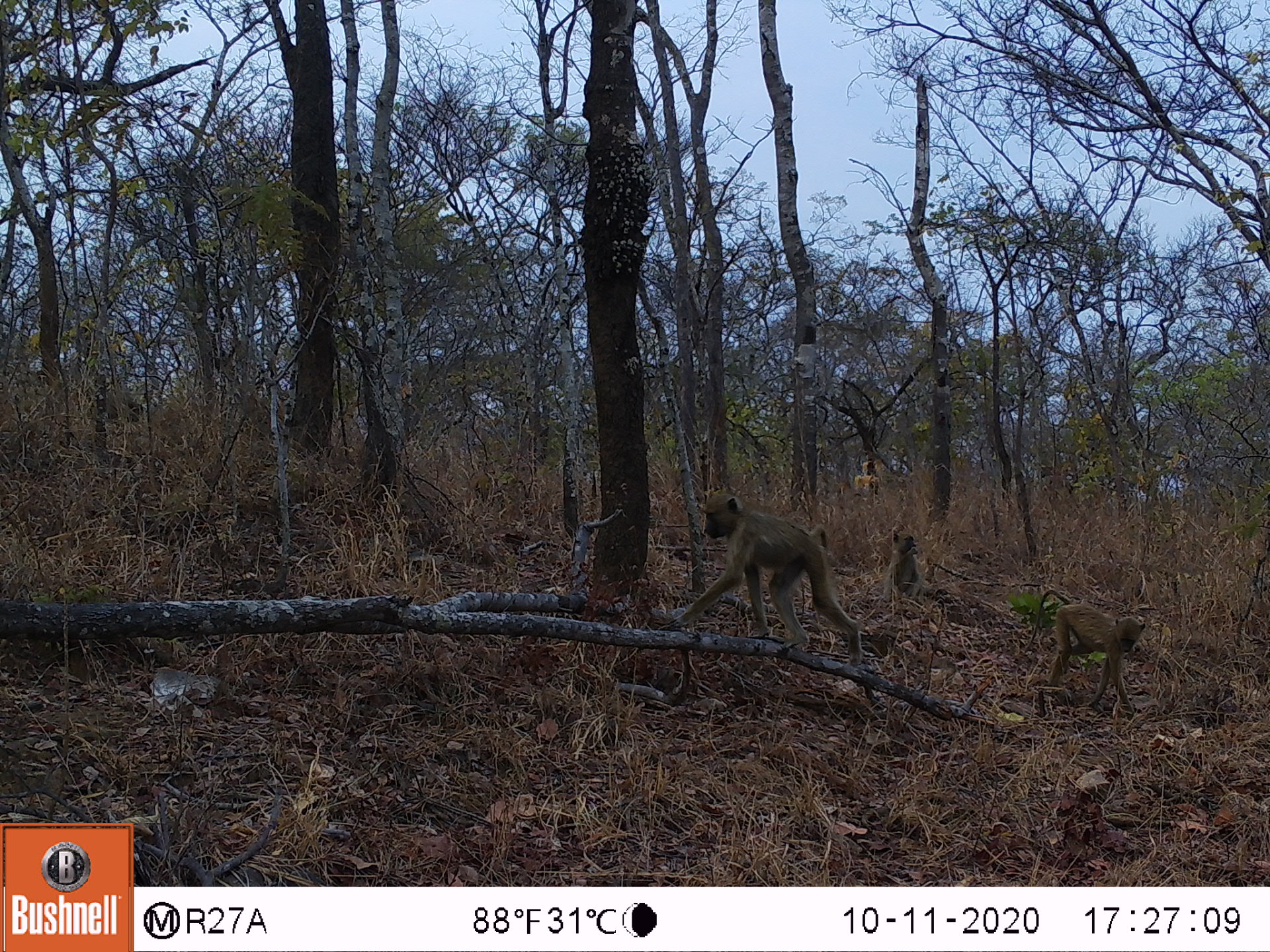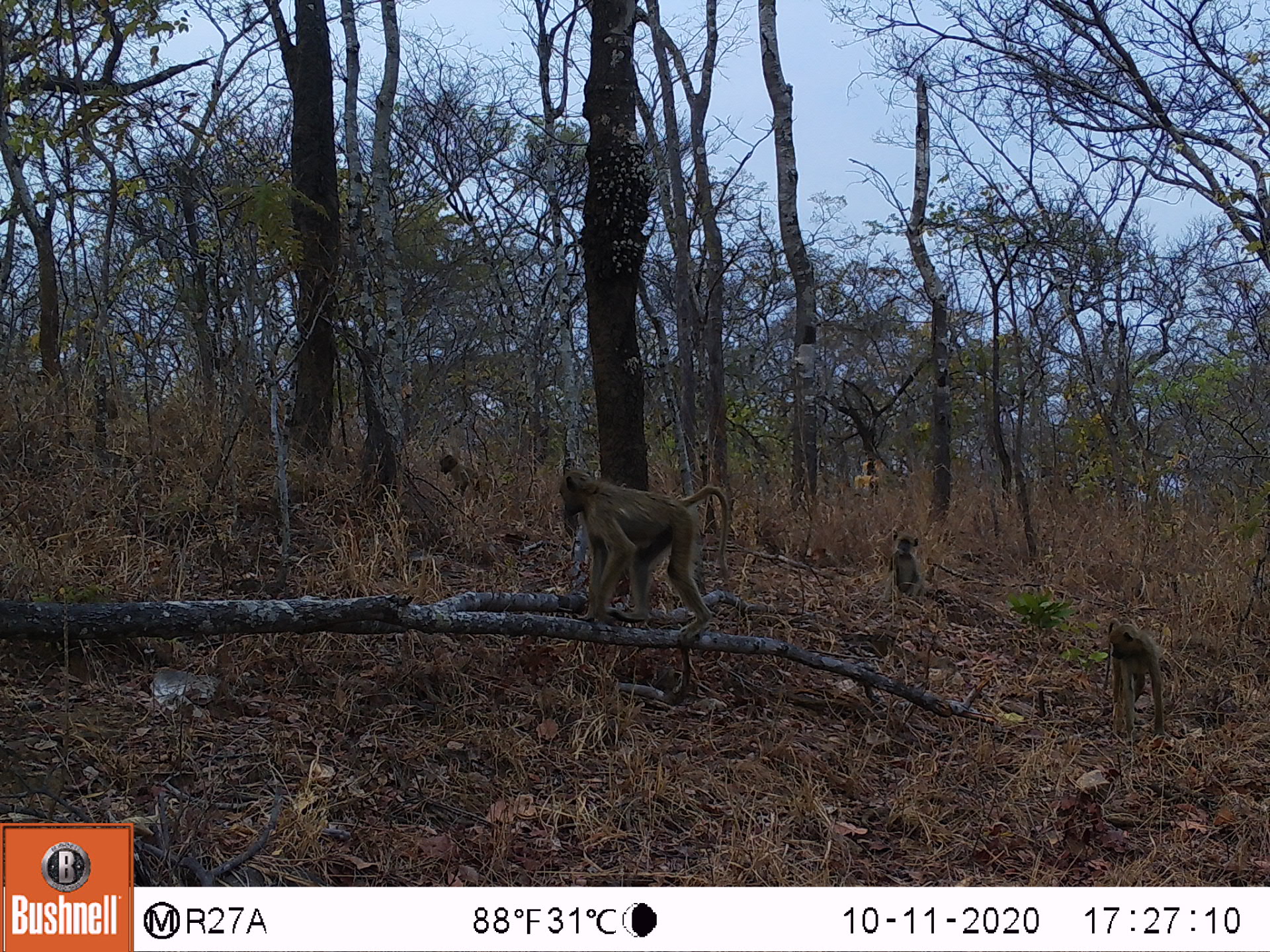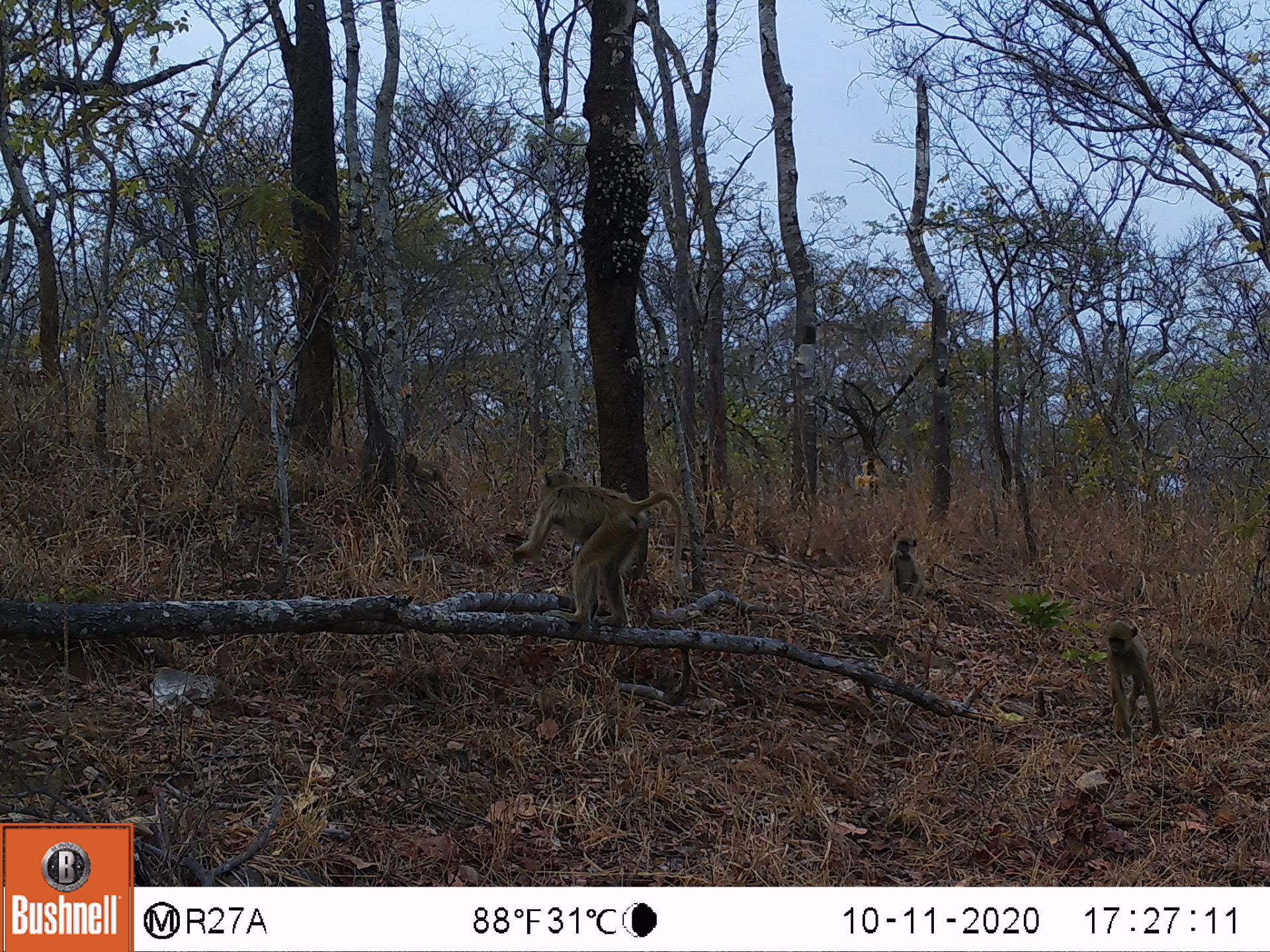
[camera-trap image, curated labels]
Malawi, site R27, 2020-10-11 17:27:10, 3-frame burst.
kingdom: Animalia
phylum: Chordata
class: Mammalia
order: Primates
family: Cercopithecidae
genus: Papio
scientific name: Papio cynocephalus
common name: yellow baboon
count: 3